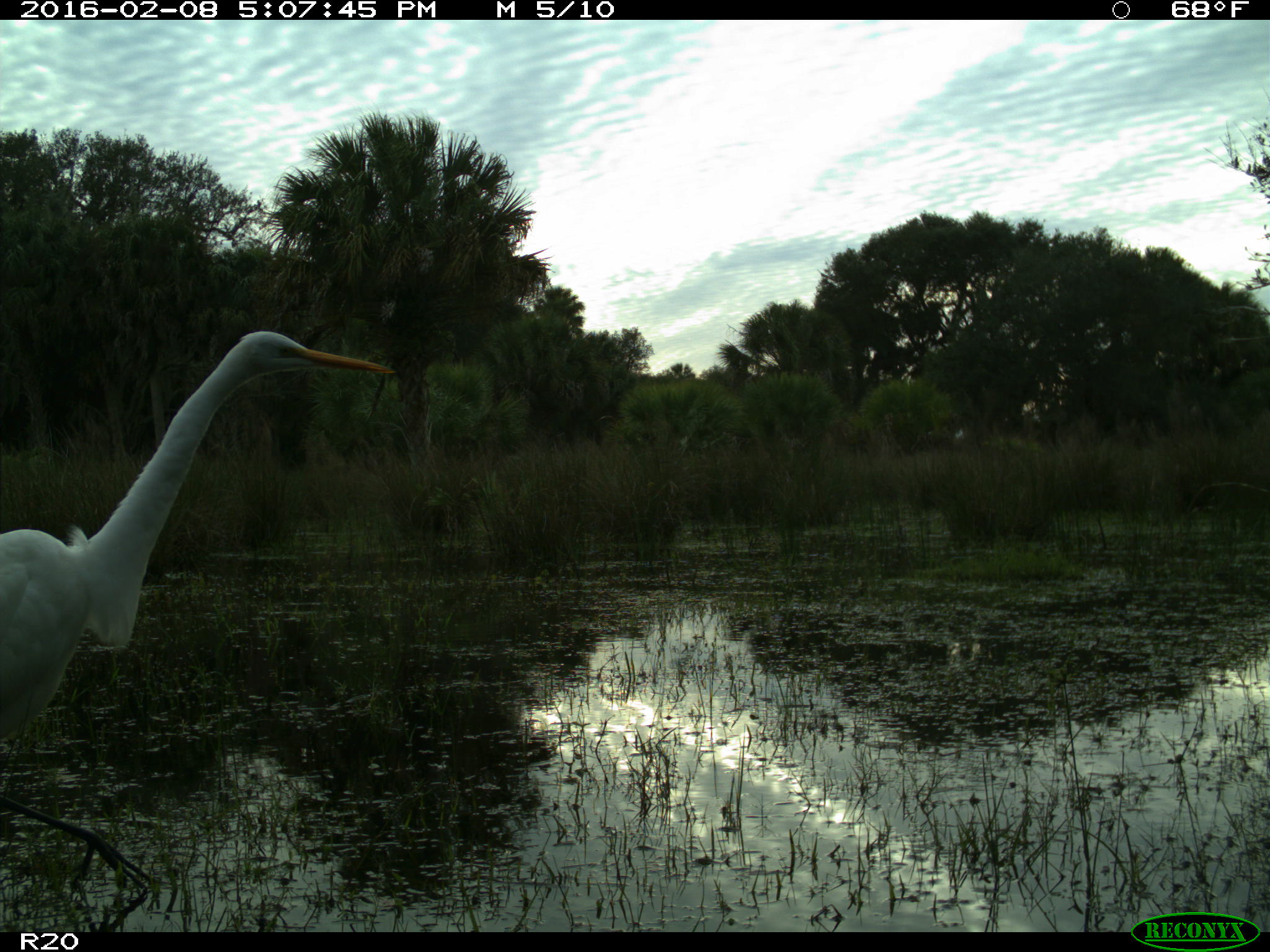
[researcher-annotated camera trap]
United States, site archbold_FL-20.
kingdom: Animalia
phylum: Chordata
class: Aves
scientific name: Aves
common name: birds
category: unidentified bird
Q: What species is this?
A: Unidentified bird (birds) (Aves).